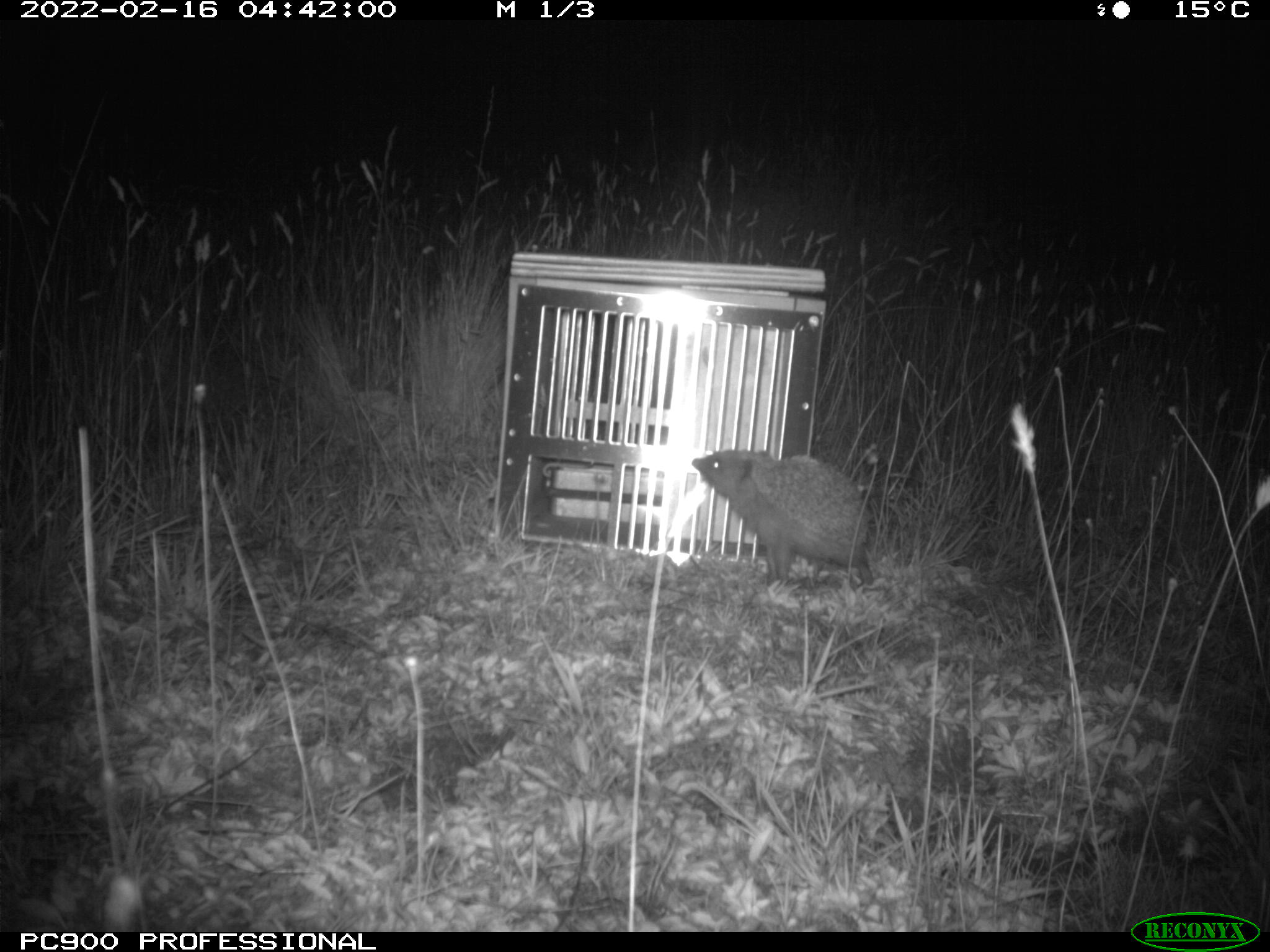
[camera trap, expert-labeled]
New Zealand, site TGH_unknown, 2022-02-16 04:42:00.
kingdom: Animalia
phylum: Chordata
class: Mammalia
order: Eulipotyphla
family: Erinaceidae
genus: Erinaceus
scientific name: Erinaceus europaeus europaeus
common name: european hedgehog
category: hedgehog